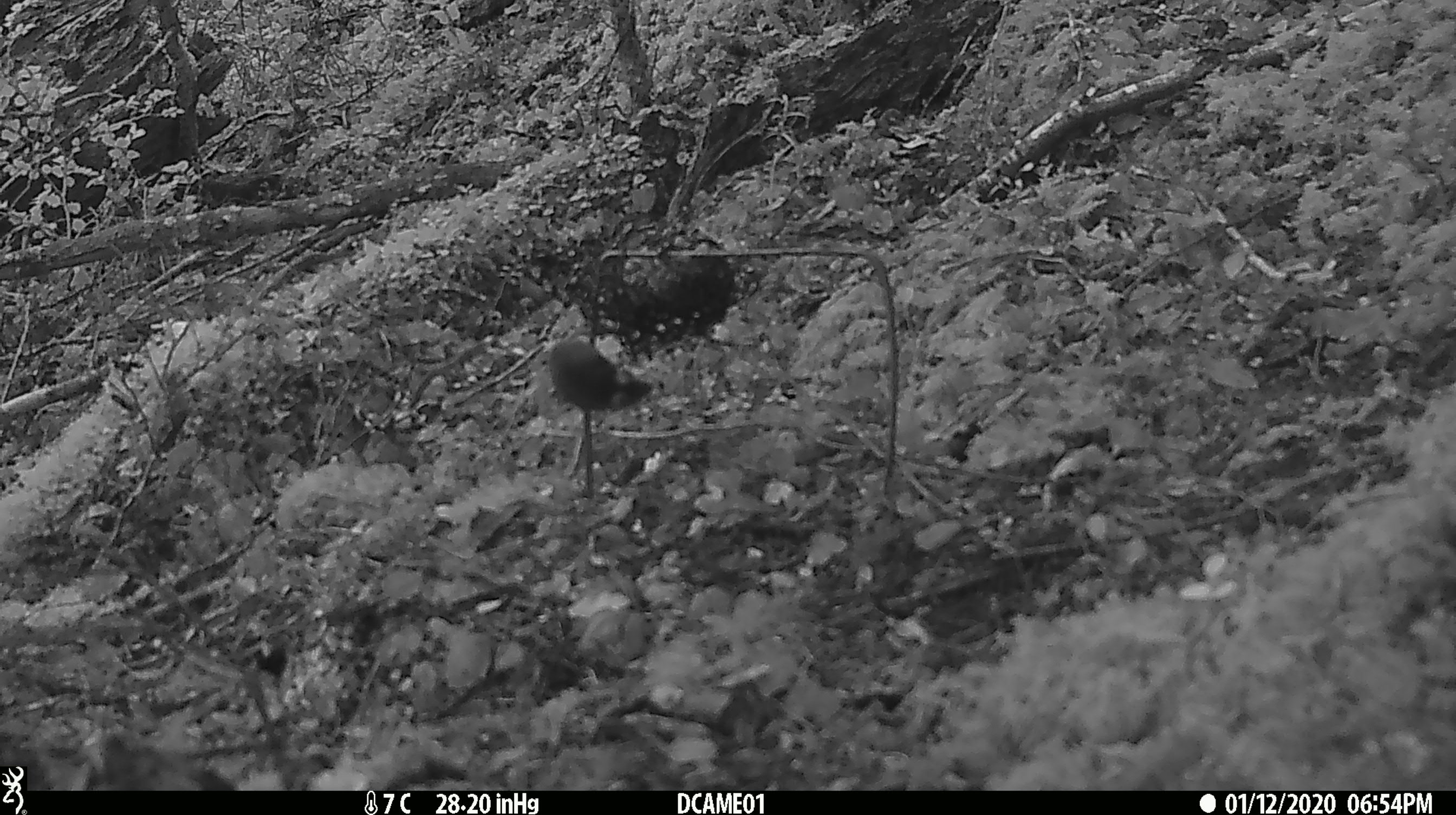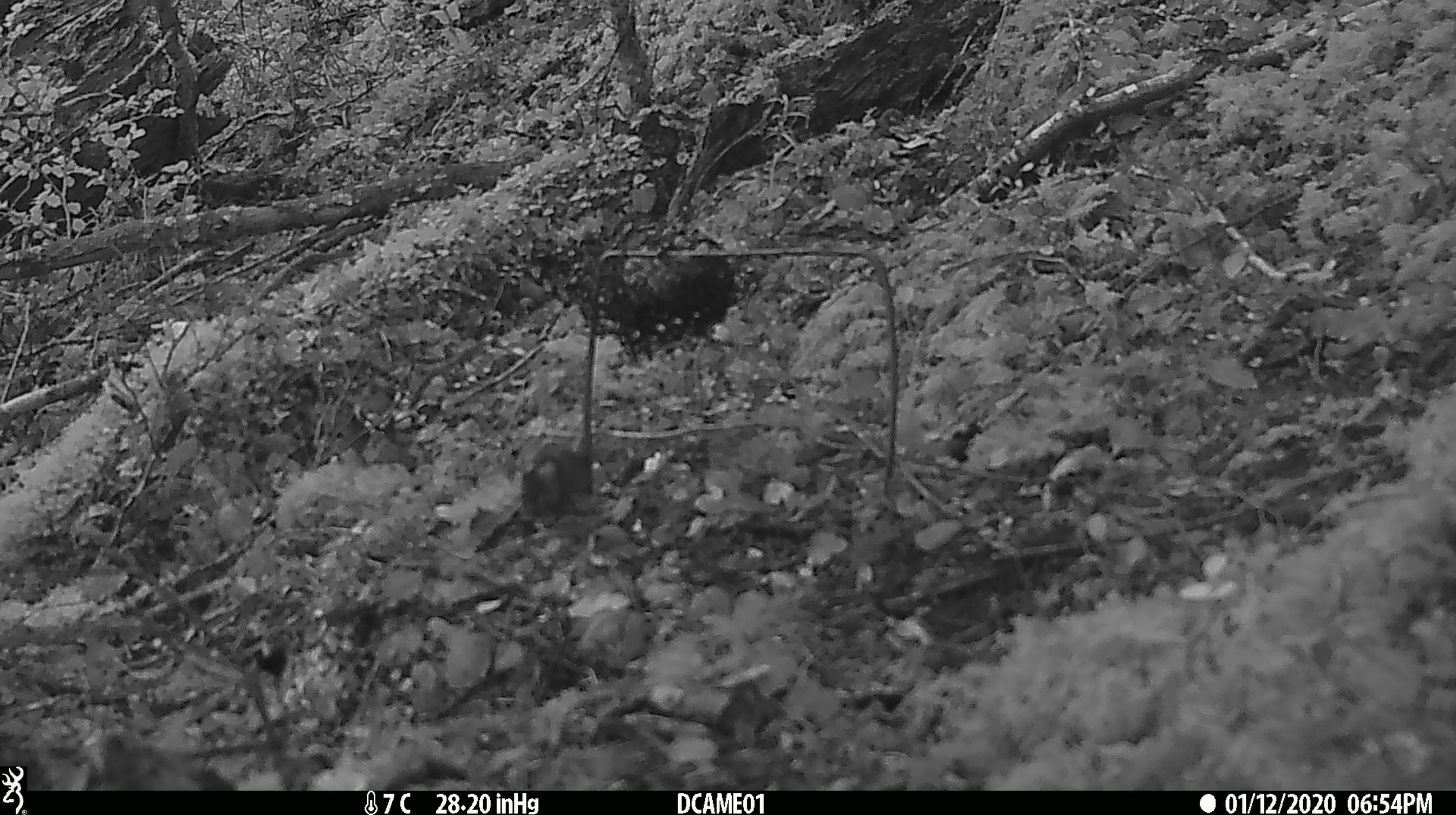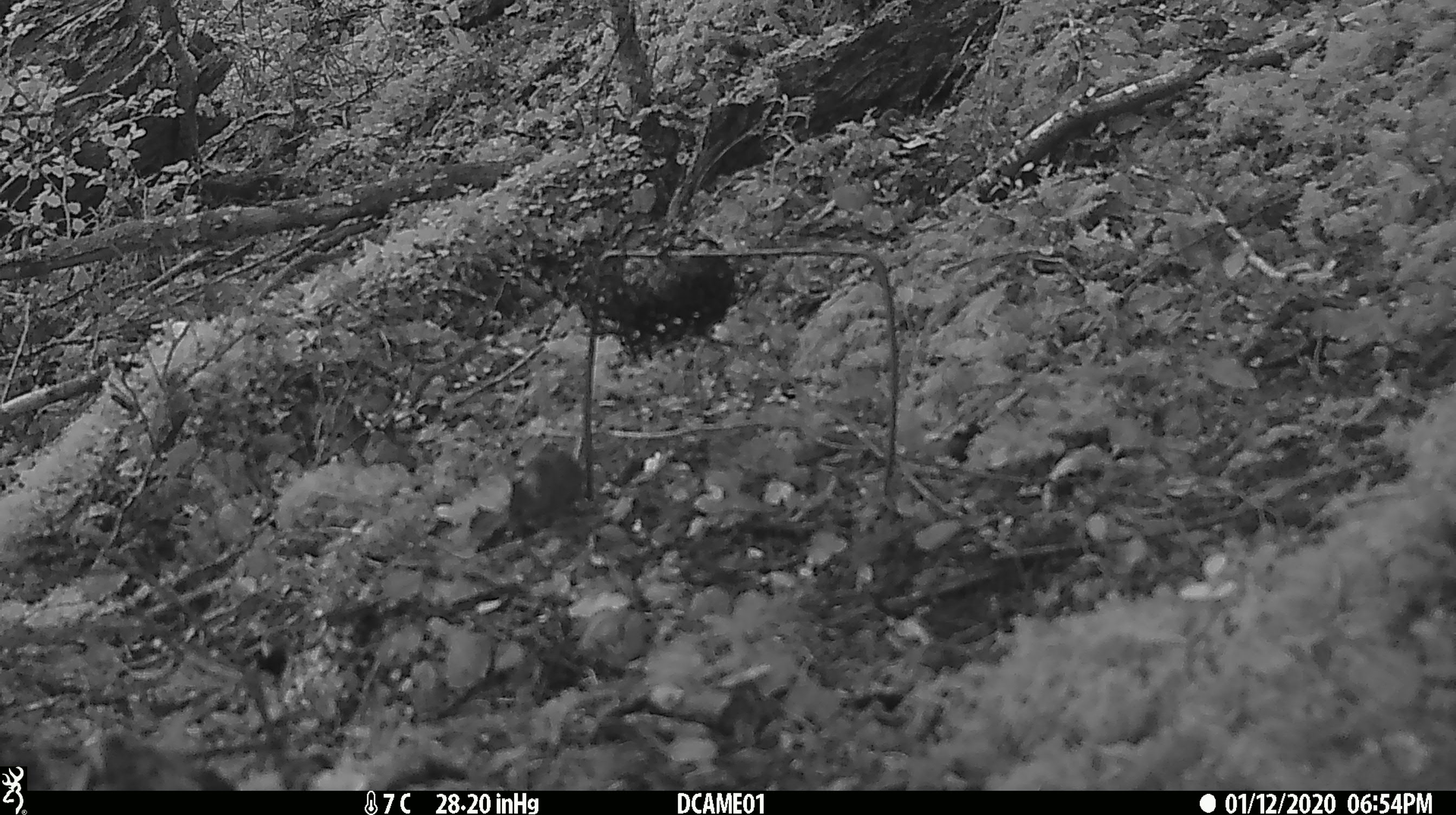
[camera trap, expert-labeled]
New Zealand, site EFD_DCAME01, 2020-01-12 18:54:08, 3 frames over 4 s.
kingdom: Animalia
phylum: Chordata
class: Mammalia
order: Rodentia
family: Muridae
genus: Mus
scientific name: Mus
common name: mouse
Mouse (Mus).